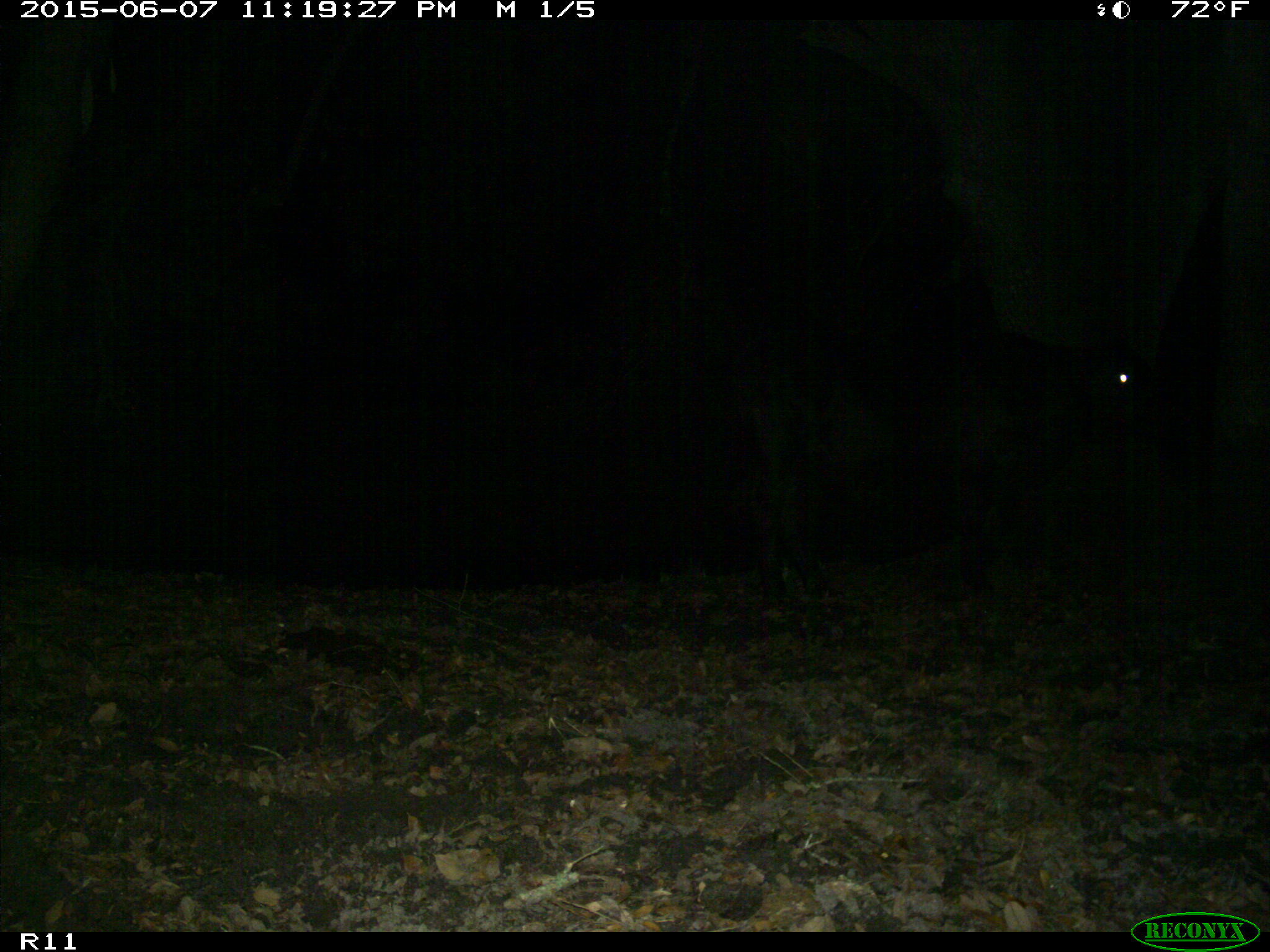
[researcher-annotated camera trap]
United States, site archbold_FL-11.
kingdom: Animalia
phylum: Chordata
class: Mammalia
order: Artiodactyla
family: Bovidae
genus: Bos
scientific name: Bos taurus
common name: domestic cow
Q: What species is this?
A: Bos taurus (domestic cow).